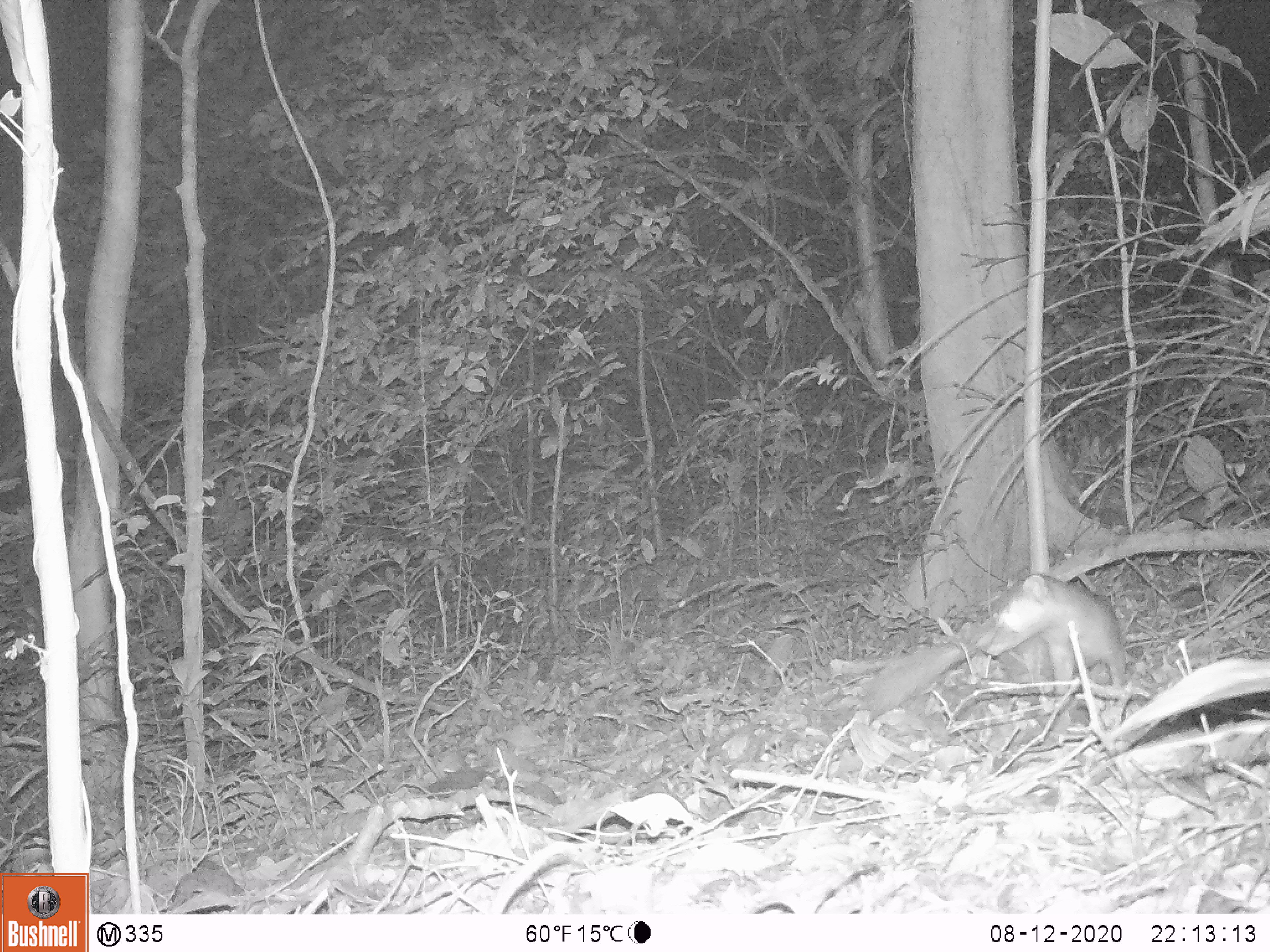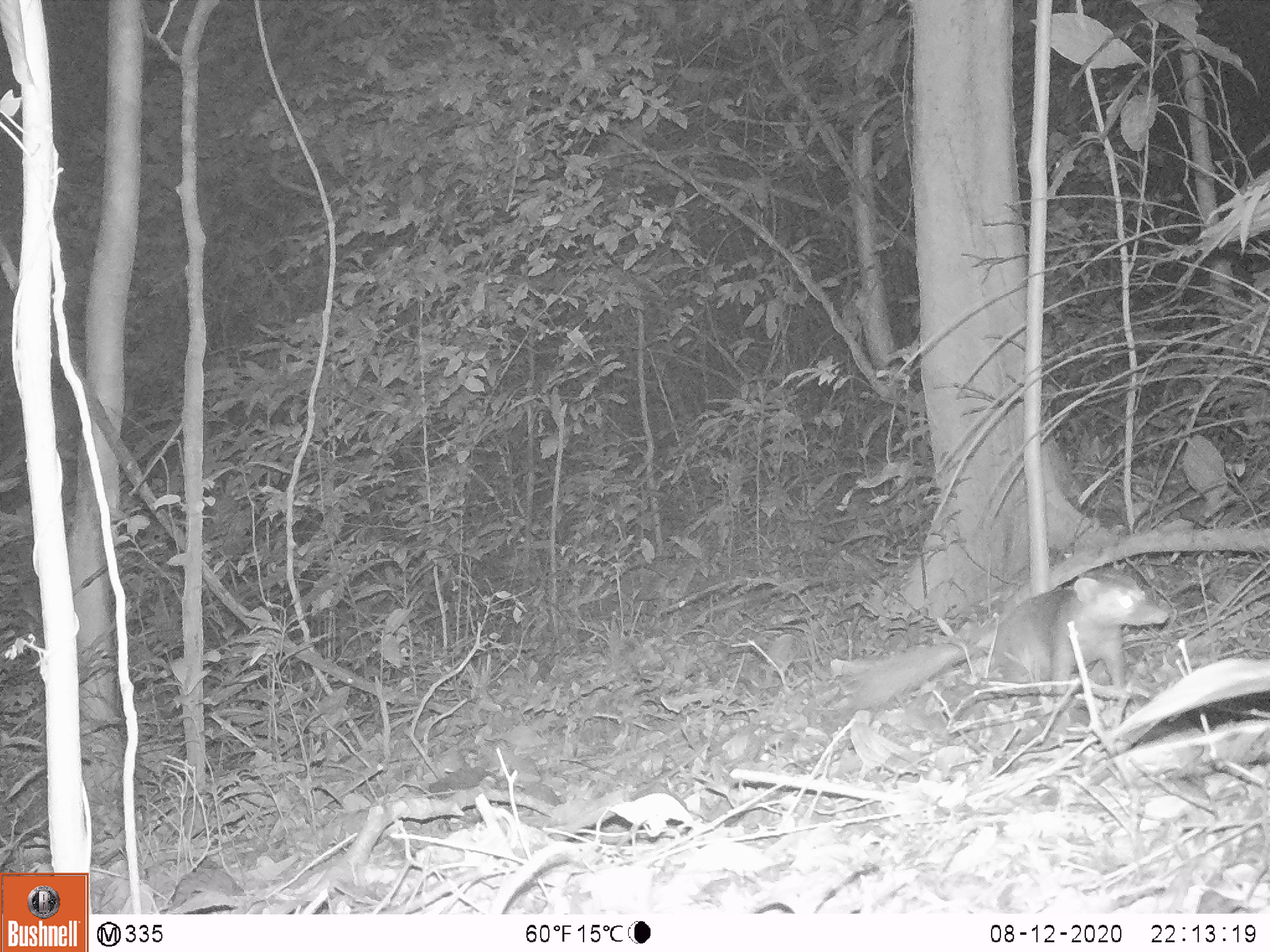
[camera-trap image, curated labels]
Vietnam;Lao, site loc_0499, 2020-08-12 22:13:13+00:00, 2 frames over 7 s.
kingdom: Animalia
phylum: Chordata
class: Mammalia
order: Carnivora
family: Mustelidae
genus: Melogale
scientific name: Melogale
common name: ferret badger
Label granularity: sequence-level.